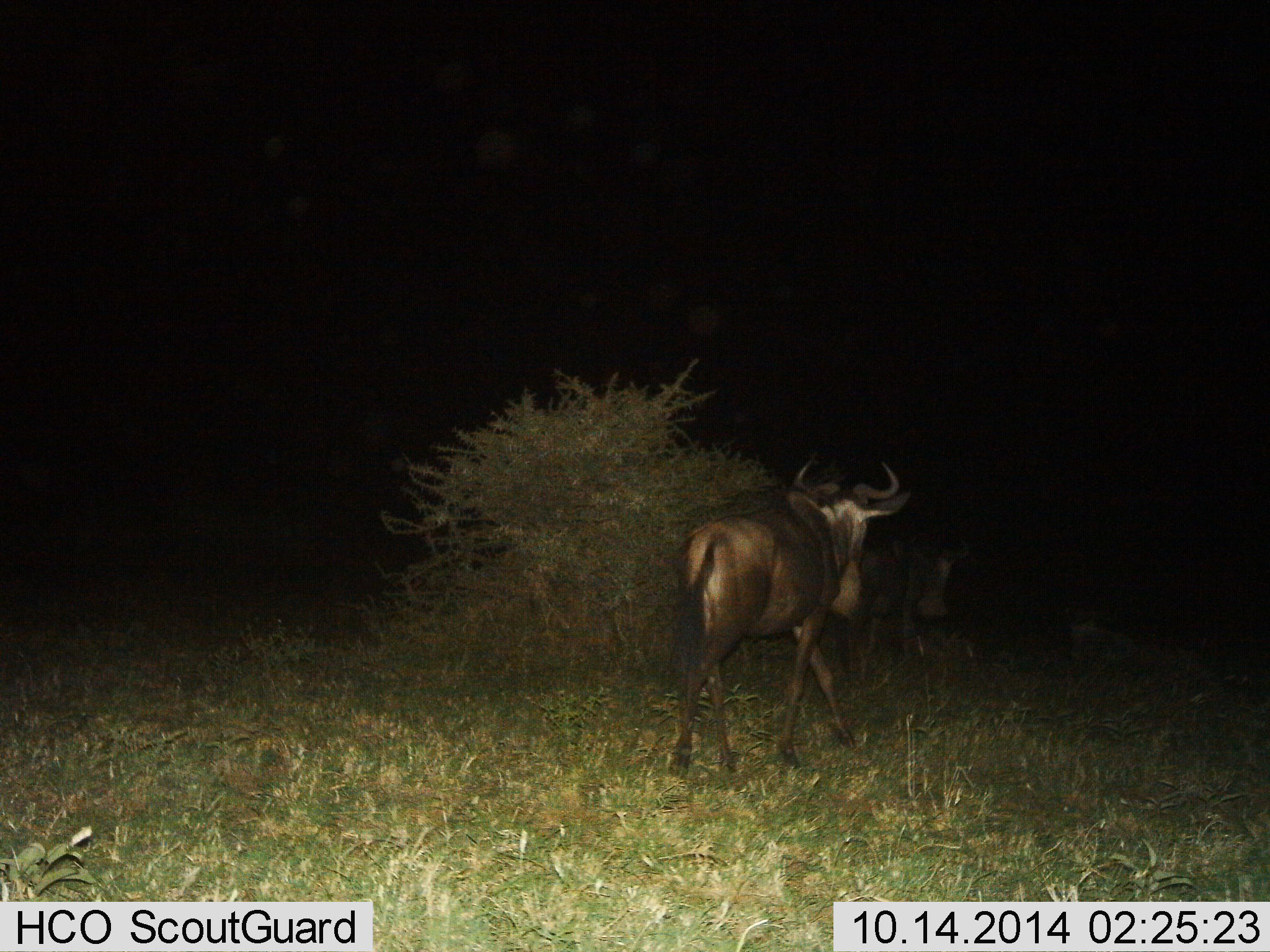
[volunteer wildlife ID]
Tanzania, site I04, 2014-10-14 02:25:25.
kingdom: Animalia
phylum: Chordata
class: Mammalia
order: Artiodactyla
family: Bovidae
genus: Connochaetes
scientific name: Connochaetes taurinus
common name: blue wildebeest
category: wildebeest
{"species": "wildebeest (blue wildebeest) (Connochaetes taurinus)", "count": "2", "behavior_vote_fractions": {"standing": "20%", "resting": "20%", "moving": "100%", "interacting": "0%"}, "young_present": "0%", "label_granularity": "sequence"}